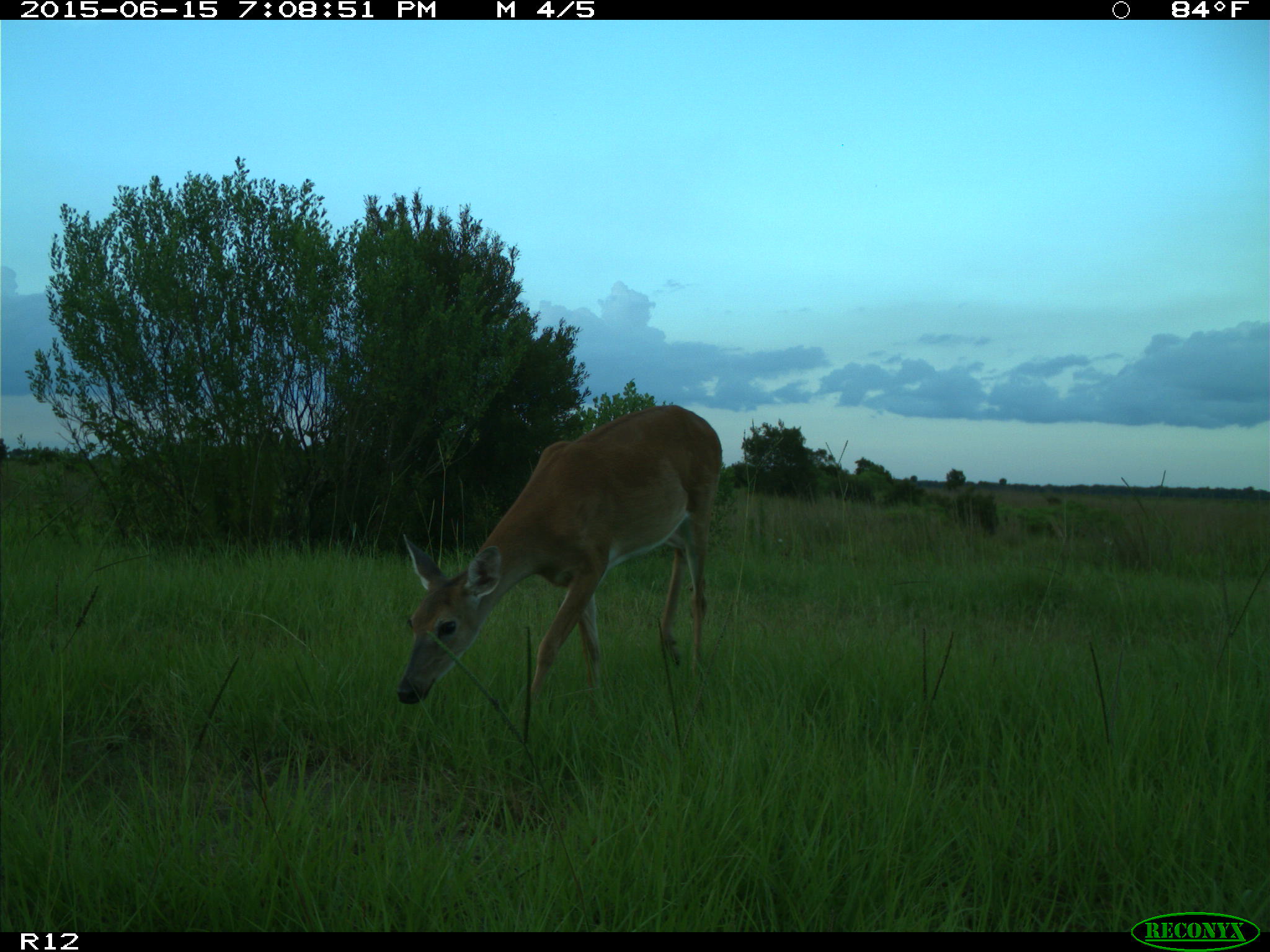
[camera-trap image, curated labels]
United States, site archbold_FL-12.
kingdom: Animalia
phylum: Chordata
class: Mammalia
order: Artiodactyla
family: Cervidae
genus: Odocoileus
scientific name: Odocoileus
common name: deer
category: unidentified deer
Unidentified deer (deer) (Odocoileus).